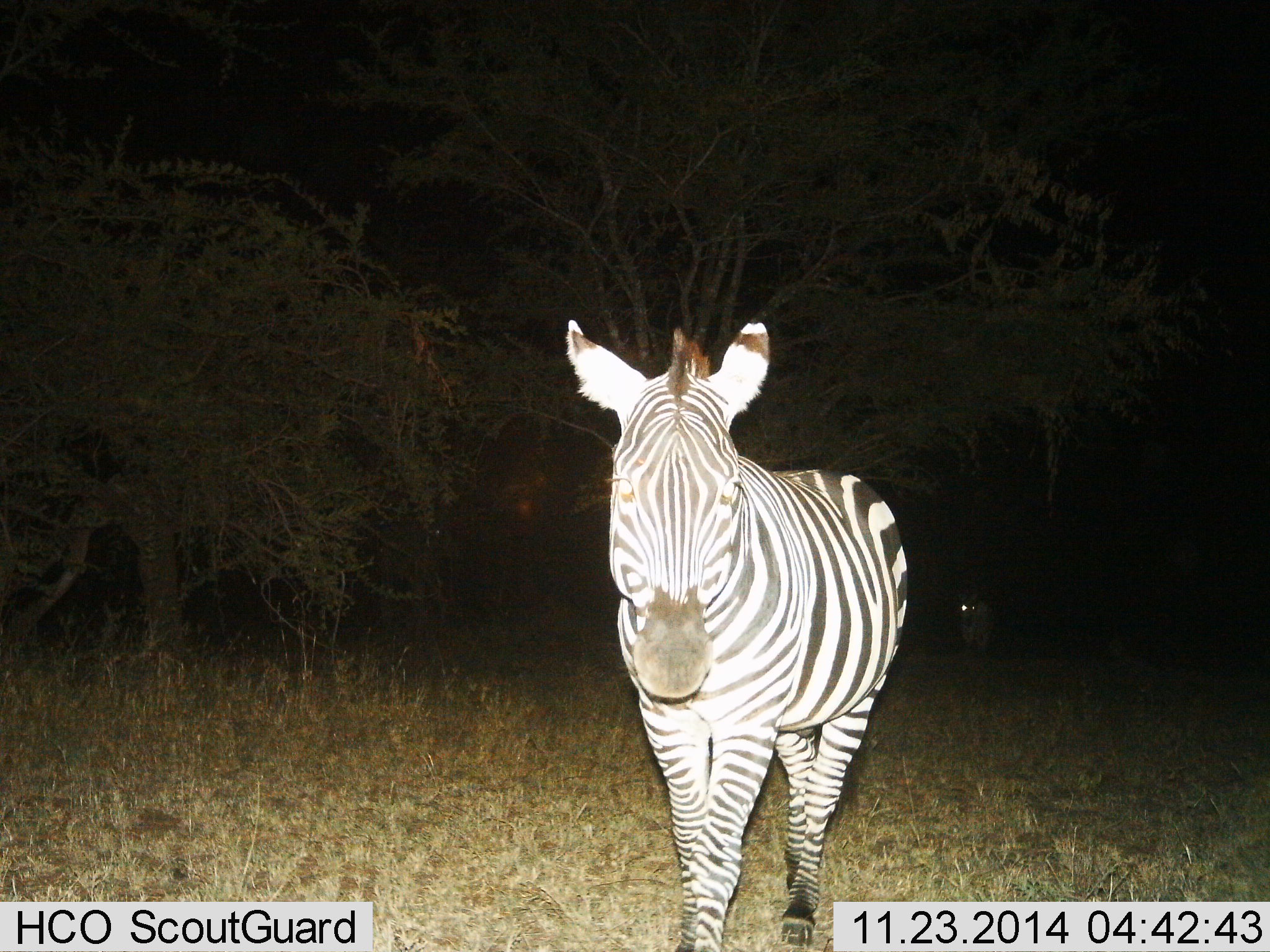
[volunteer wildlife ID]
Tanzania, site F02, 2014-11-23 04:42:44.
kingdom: Animalia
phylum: Chordata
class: Mammalia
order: Perissodactyla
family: Equidae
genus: Equus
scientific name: Equus quagga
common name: plains zebra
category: zebra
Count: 2.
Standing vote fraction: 50%.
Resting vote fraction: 10%.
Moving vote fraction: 60%.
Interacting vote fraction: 10%.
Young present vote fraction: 0%.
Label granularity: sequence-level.